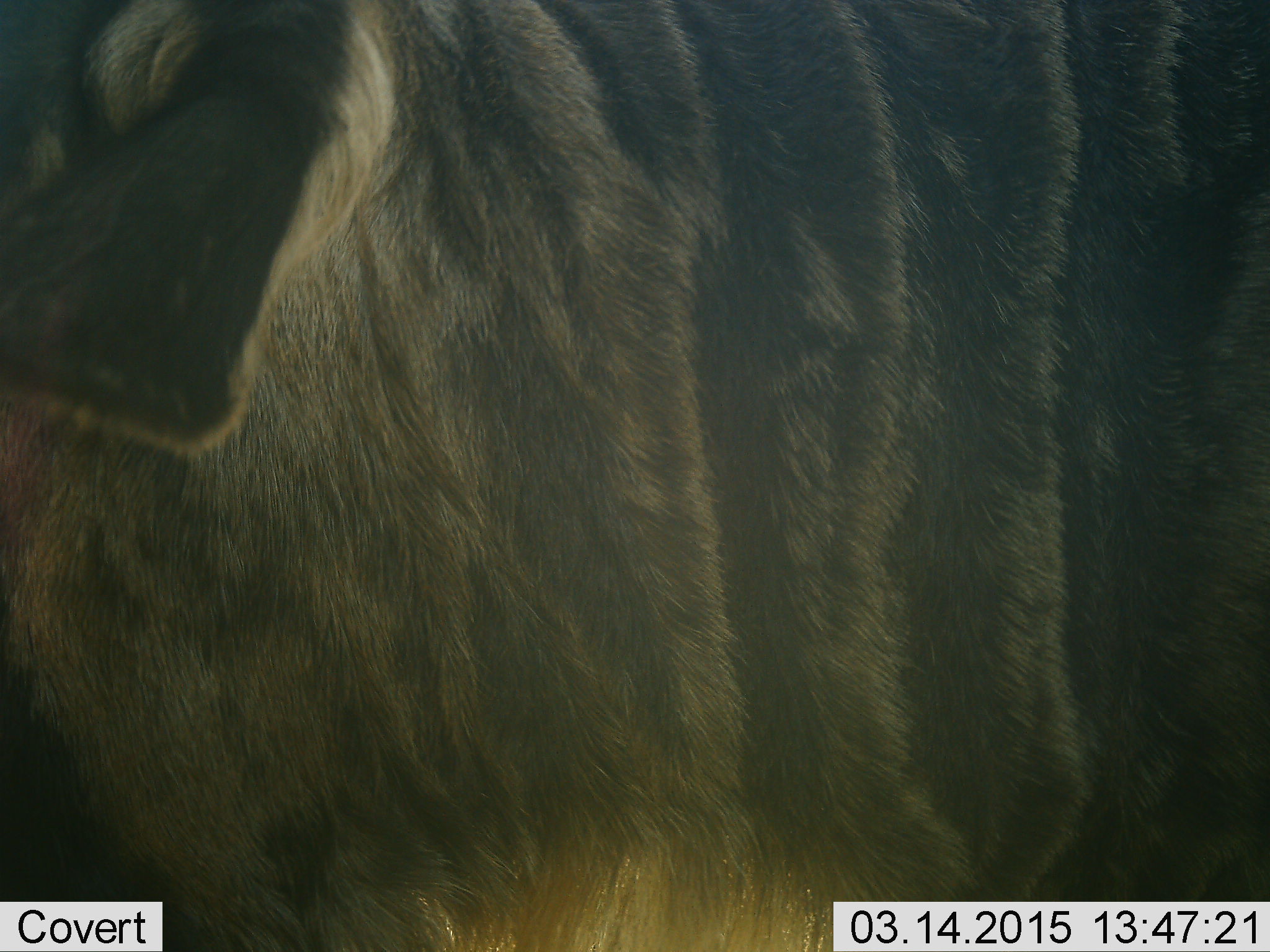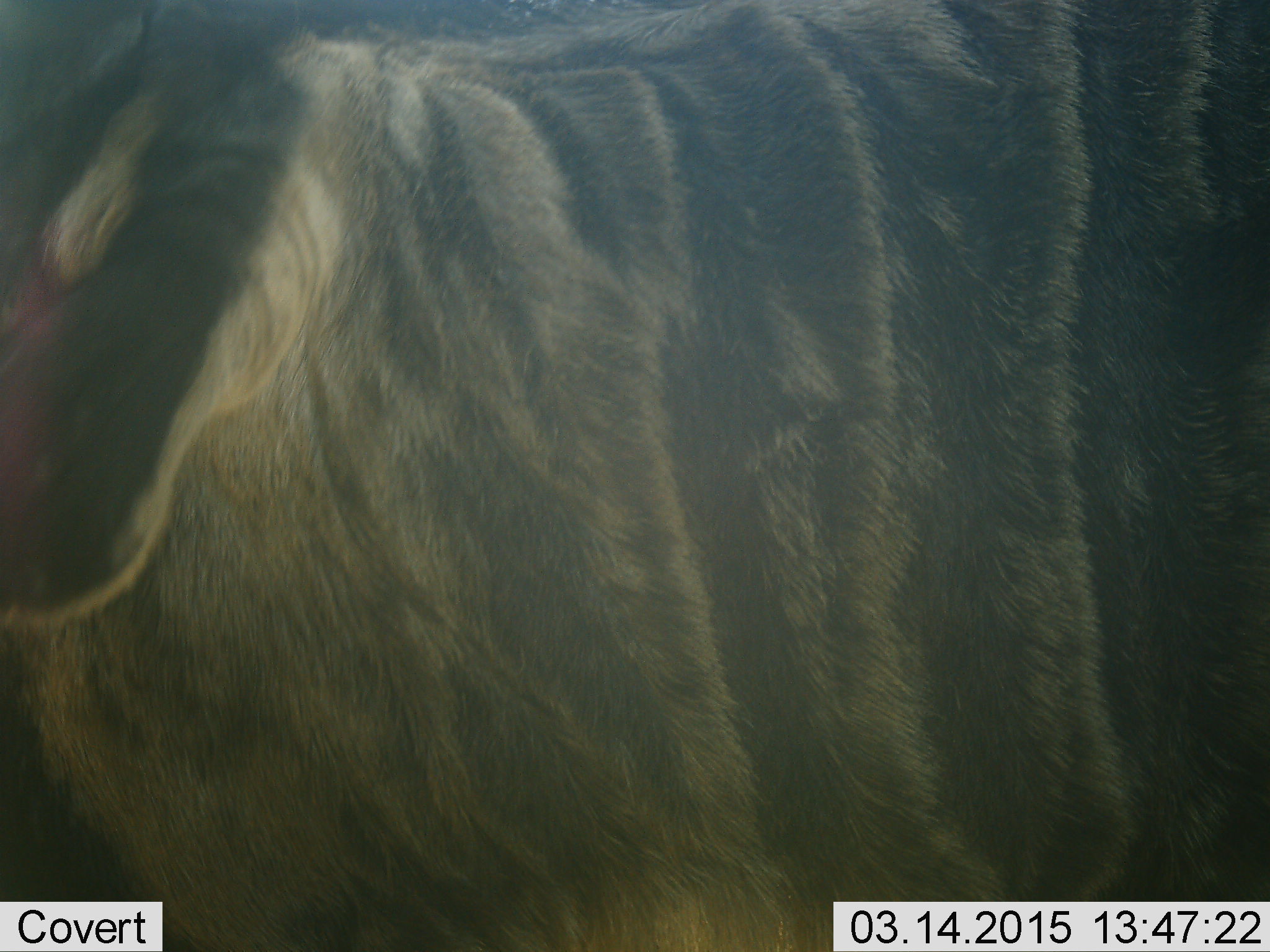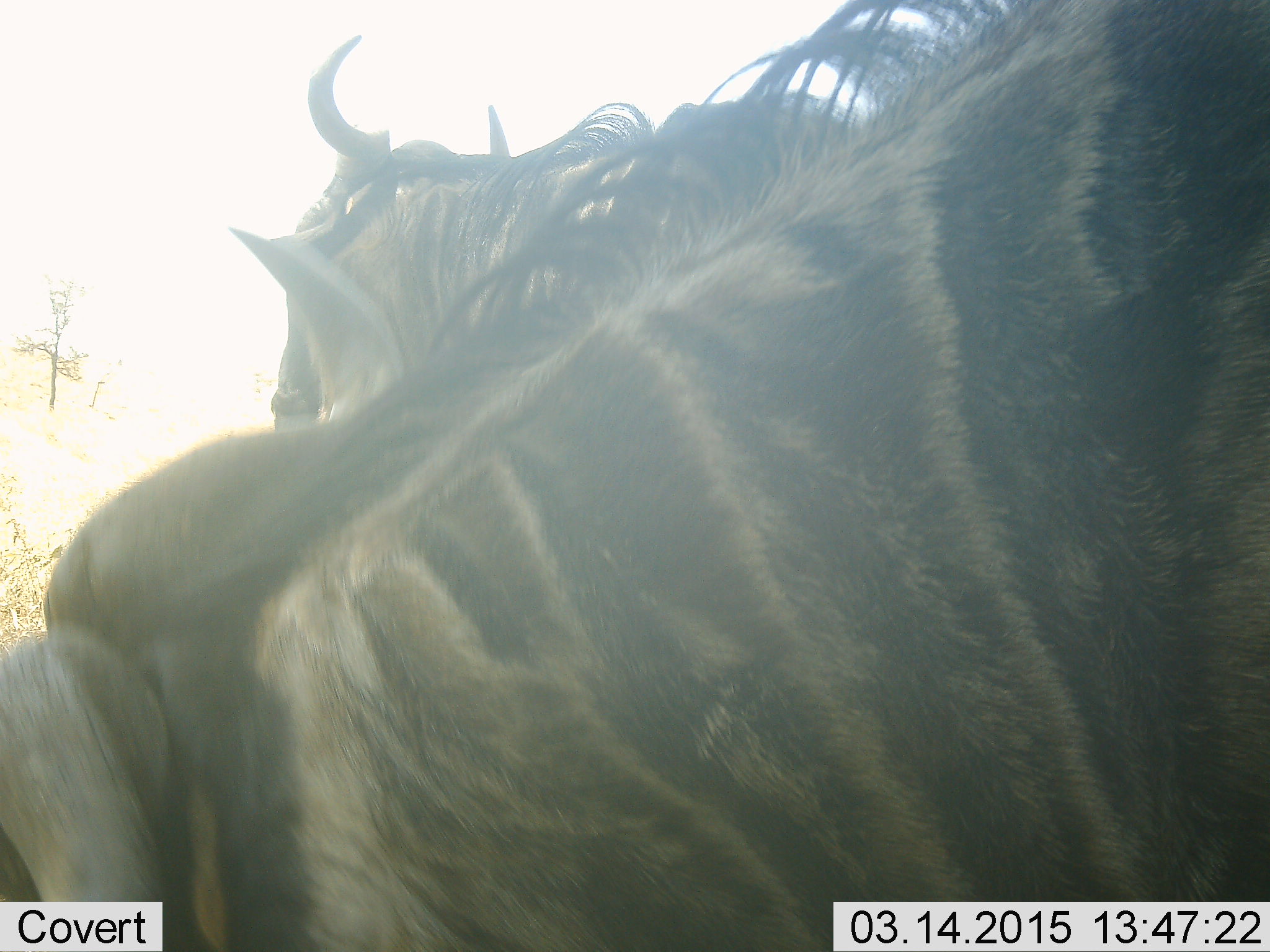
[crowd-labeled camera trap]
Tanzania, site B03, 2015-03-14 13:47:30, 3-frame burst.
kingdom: Animalia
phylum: Chordata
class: Mammalia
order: Artiodactyla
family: Bovidae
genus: Connochaetes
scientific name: Connochaetes taurinus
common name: blue wildebeest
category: wildebeest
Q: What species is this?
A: Wildebeest (blue wildebeest) (Connochaetes taurinus).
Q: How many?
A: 2.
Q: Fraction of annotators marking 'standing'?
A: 100%.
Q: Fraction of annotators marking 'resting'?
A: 0%.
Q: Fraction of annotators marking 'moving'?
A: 10%.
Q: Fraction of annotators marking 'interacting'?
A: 0%.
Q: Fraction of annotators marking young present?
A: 0%.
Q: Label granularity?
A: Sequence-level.